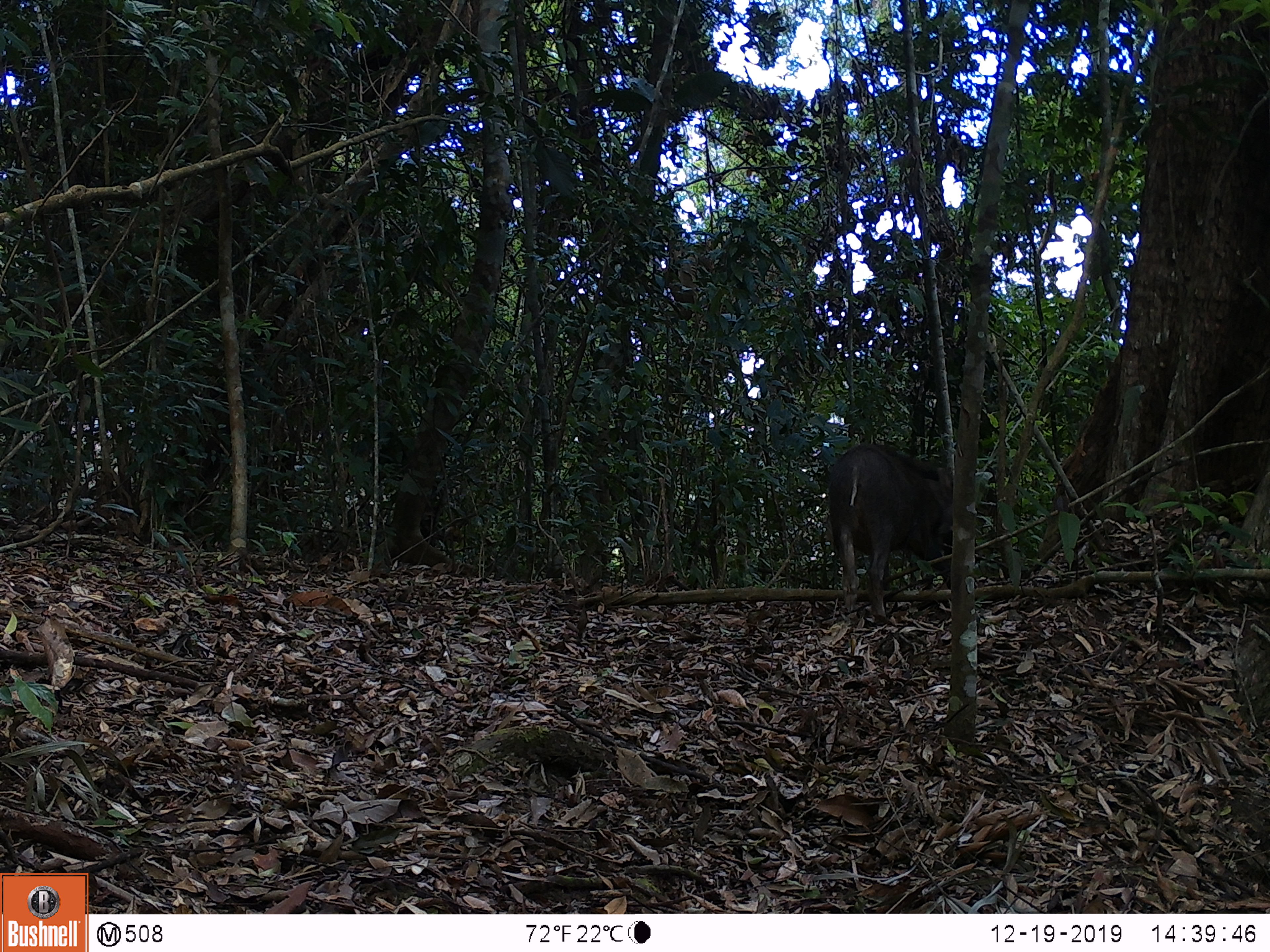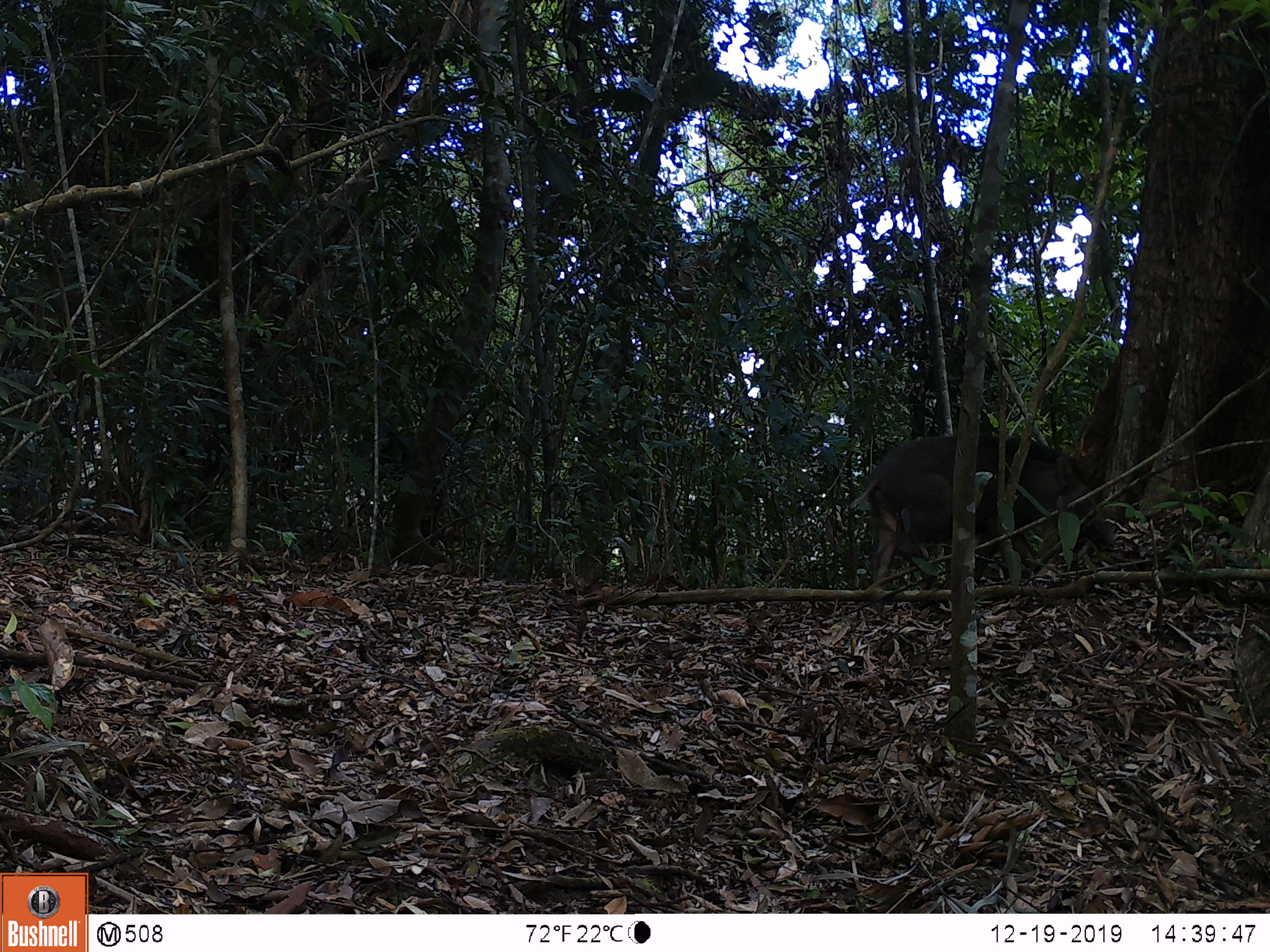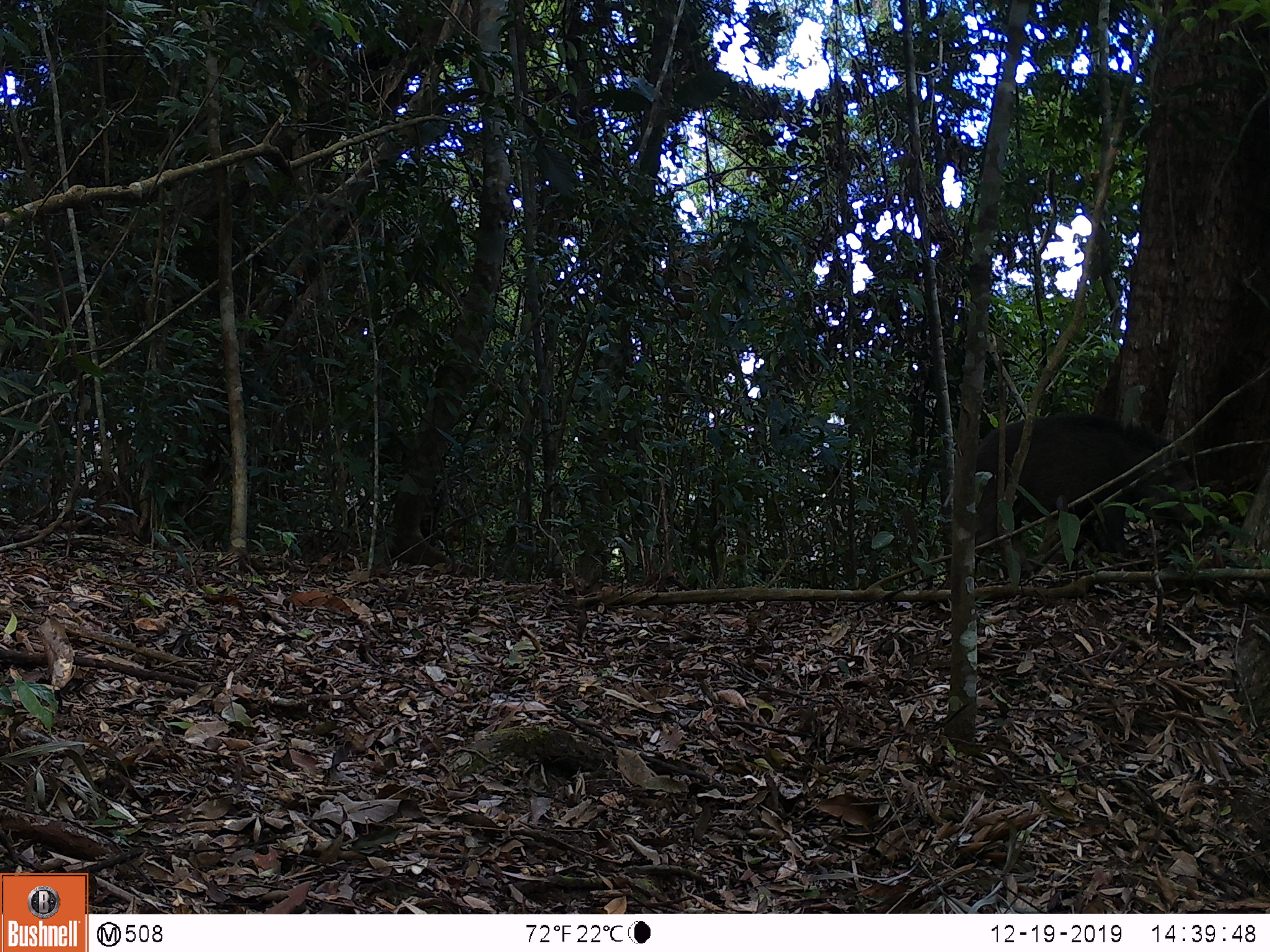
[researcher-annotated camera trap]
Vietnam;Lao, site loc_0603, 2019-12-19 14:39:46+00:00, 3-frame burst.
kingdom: Animalia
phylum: Chordata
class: Mammalia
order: Artiodactyla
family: Suidae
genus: Sus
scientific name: Sus scrofa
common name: eurasian wild pig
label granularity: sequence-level